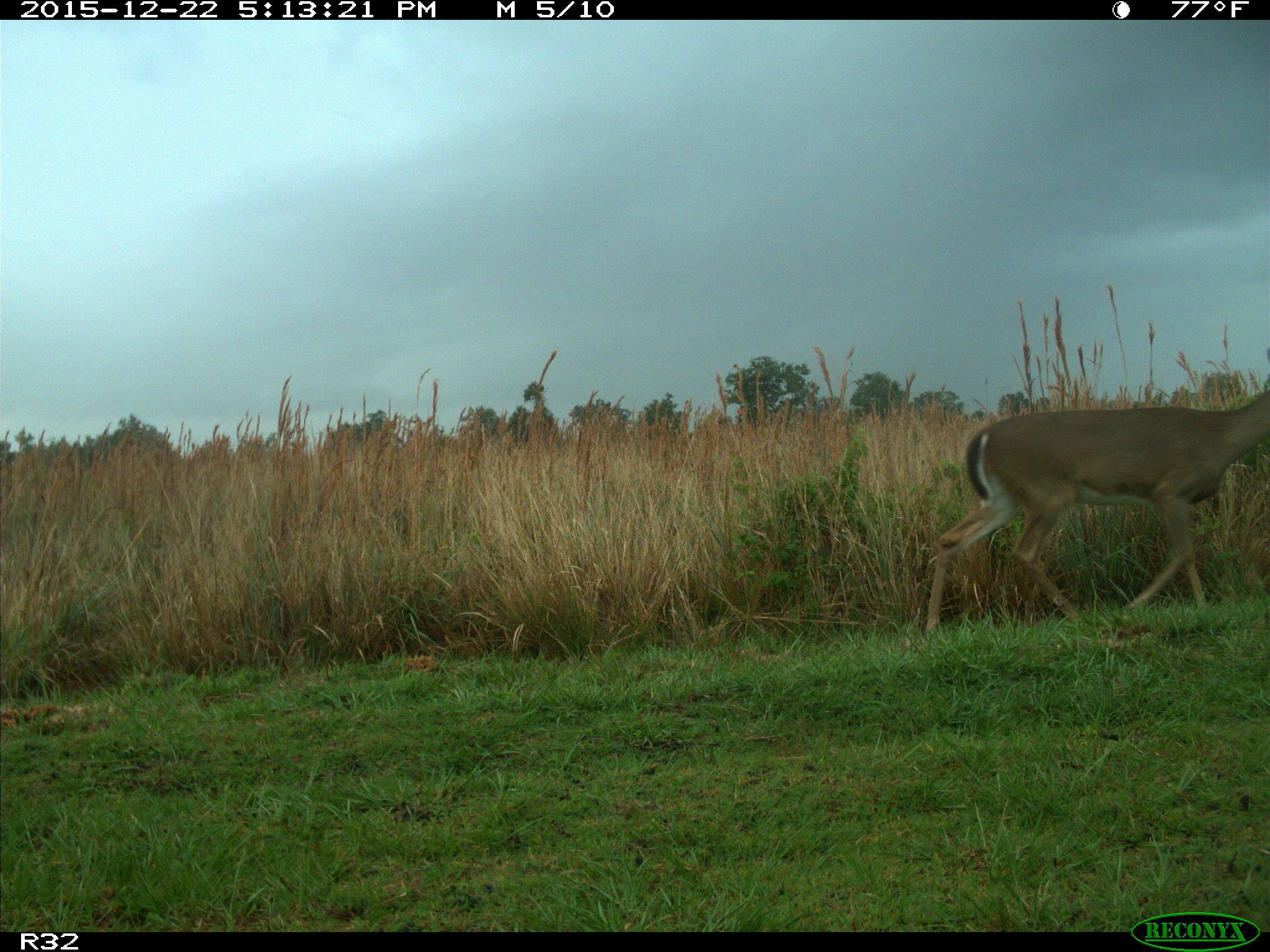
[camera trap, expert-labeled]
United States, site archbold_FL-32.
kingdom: Animalia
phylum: Chordata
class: Mammalia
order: Artiodactyla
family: Cervidae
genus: Odocoileus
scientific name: Odocoileus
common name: deer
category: unidentified deer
Unidentified deer (deer) (Odocoileus).